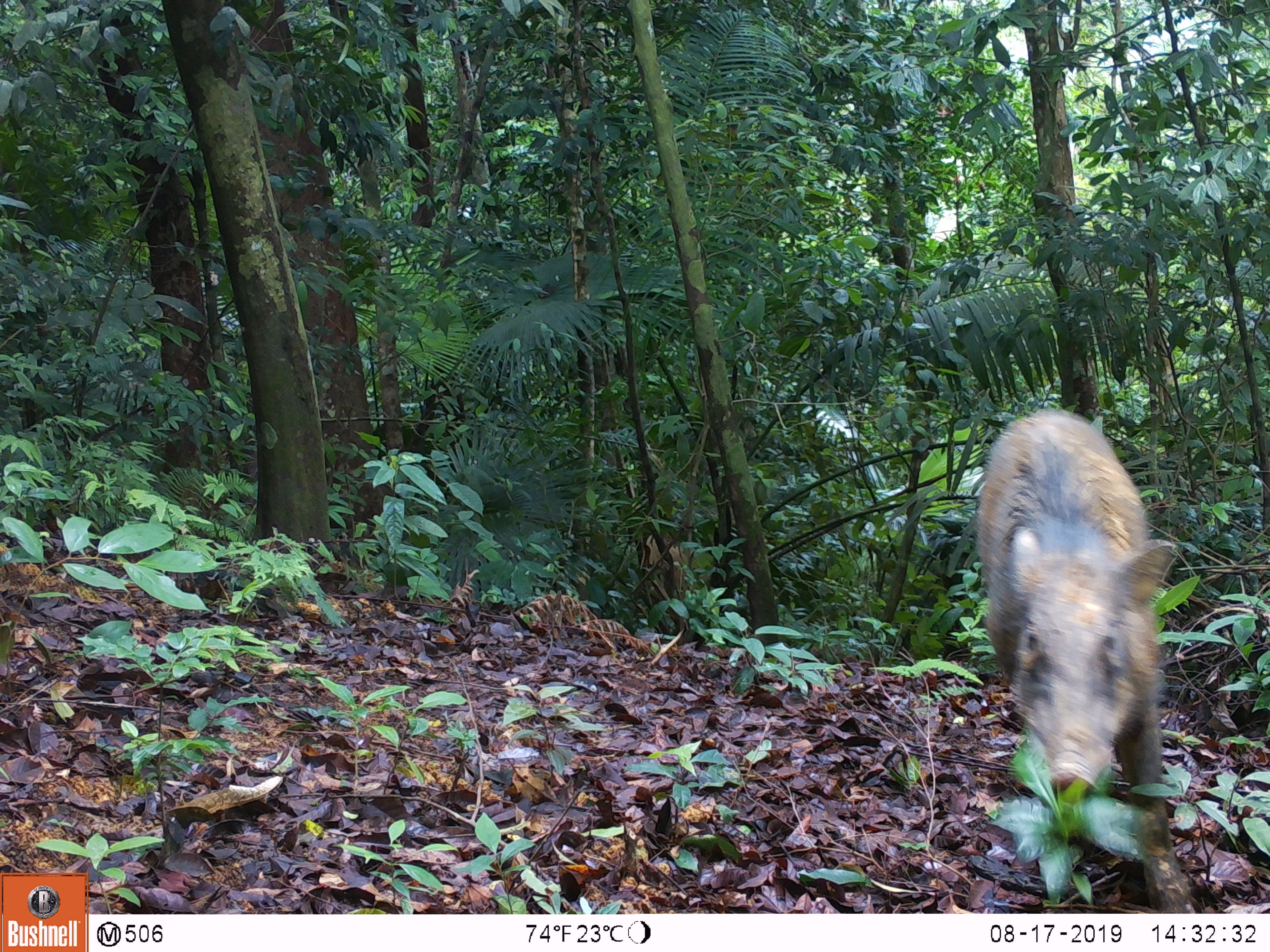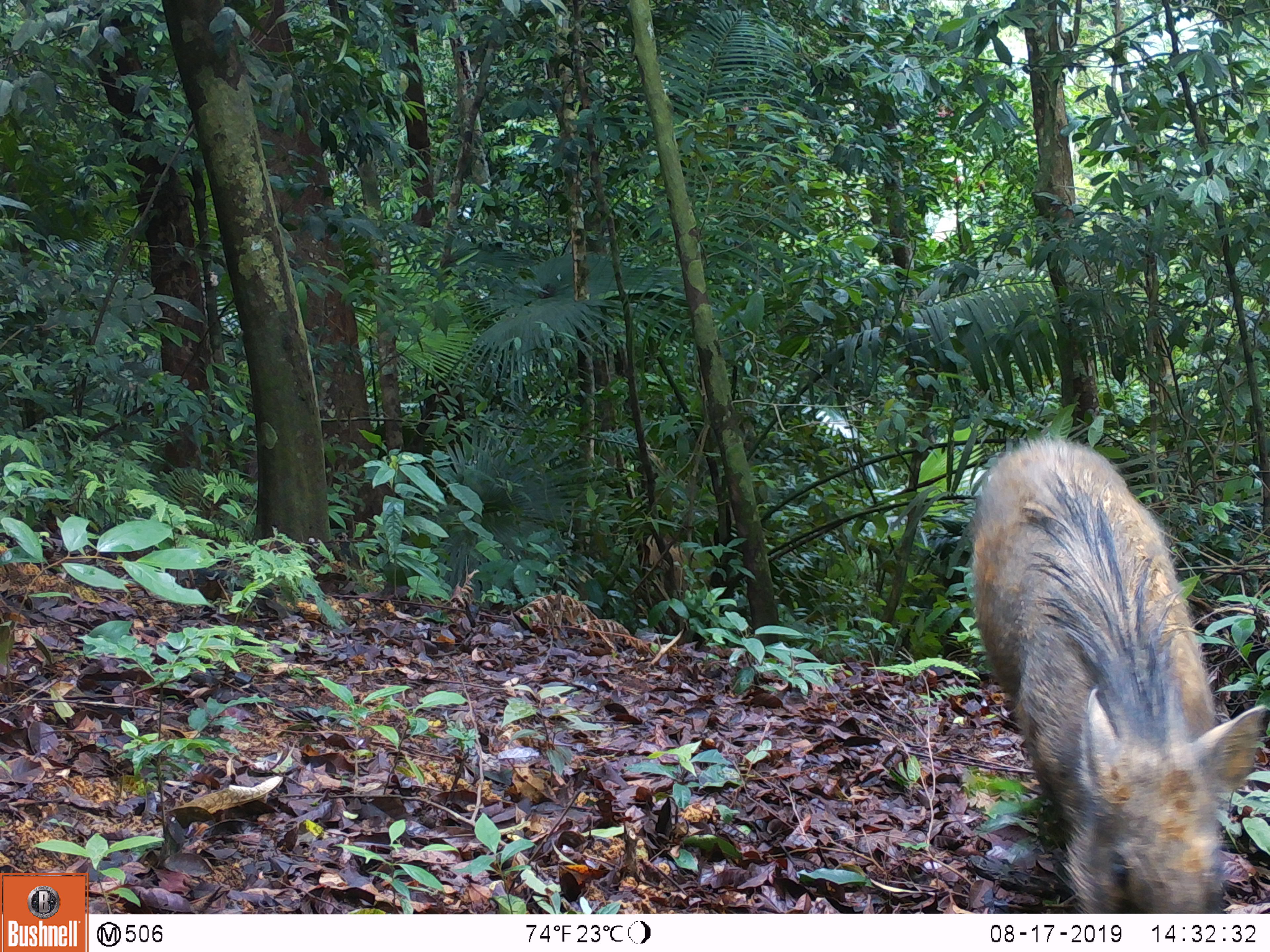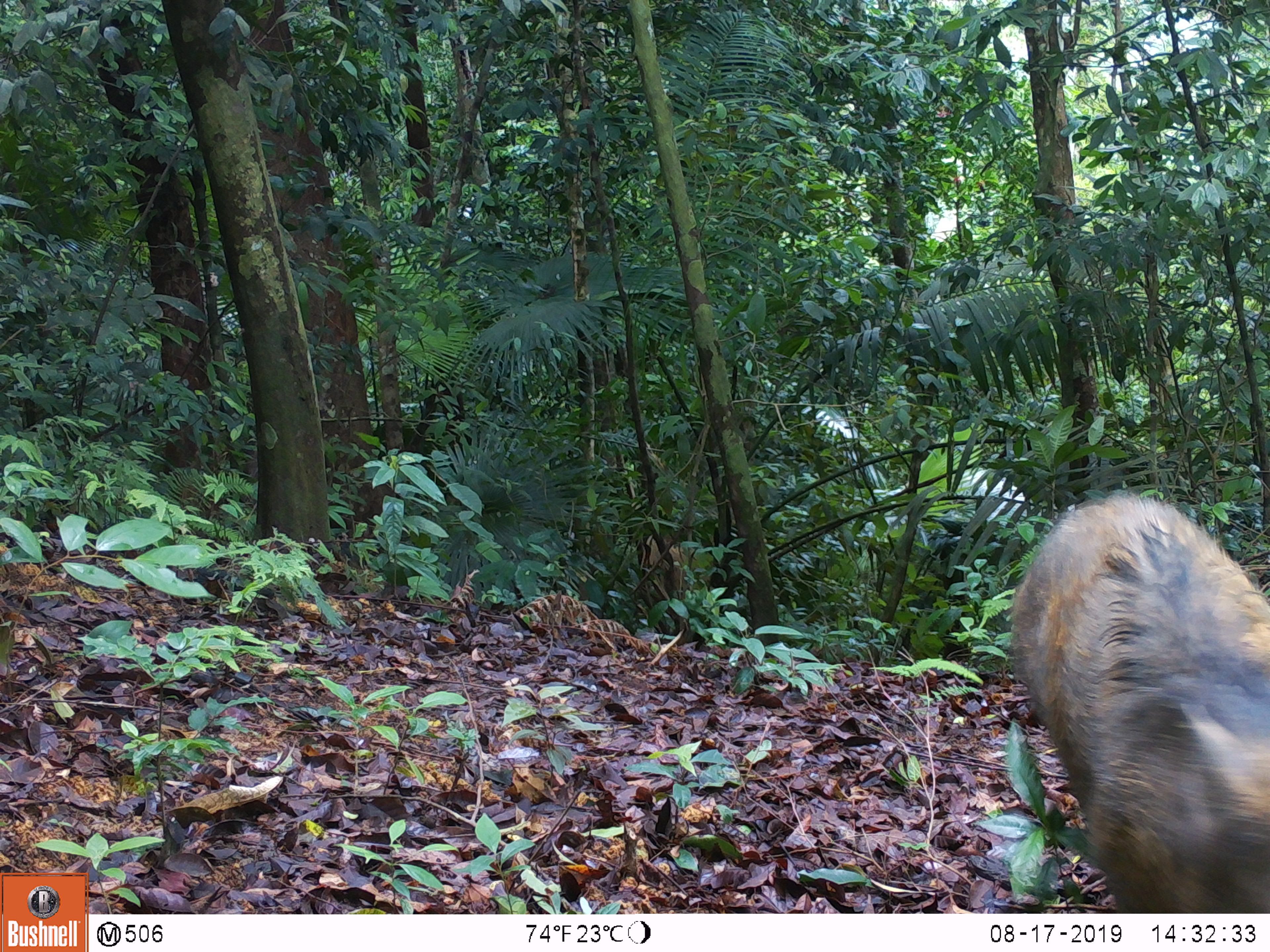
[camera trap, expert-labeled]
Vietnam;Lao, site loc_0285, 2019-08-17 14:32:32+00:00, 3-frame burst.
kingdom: Animalia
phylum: Chordata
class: Mammalia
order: Artiodactyla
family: Suidae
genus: Sus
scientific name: Sus scrofa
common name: eurasian wild pig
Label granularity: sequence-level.